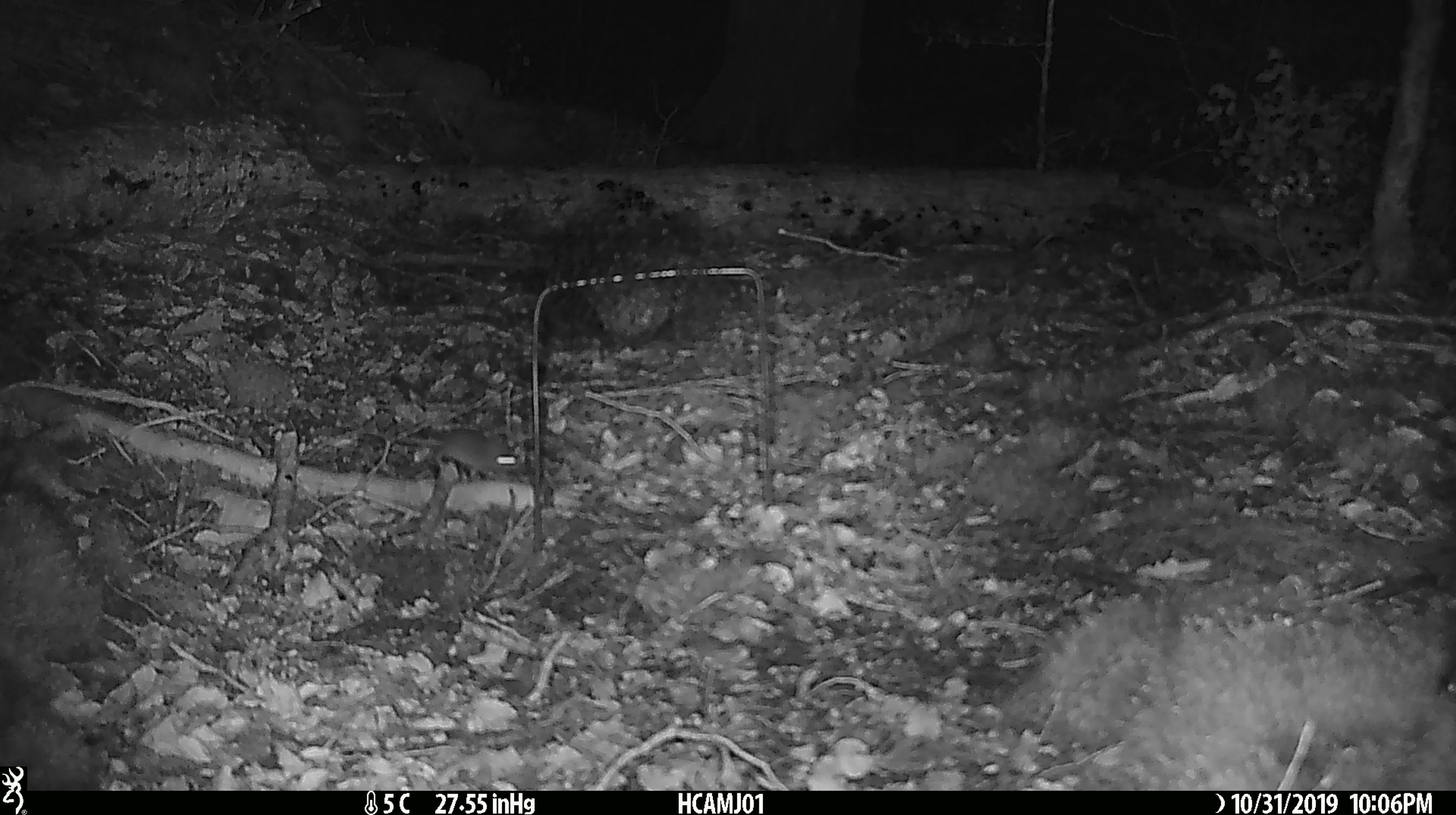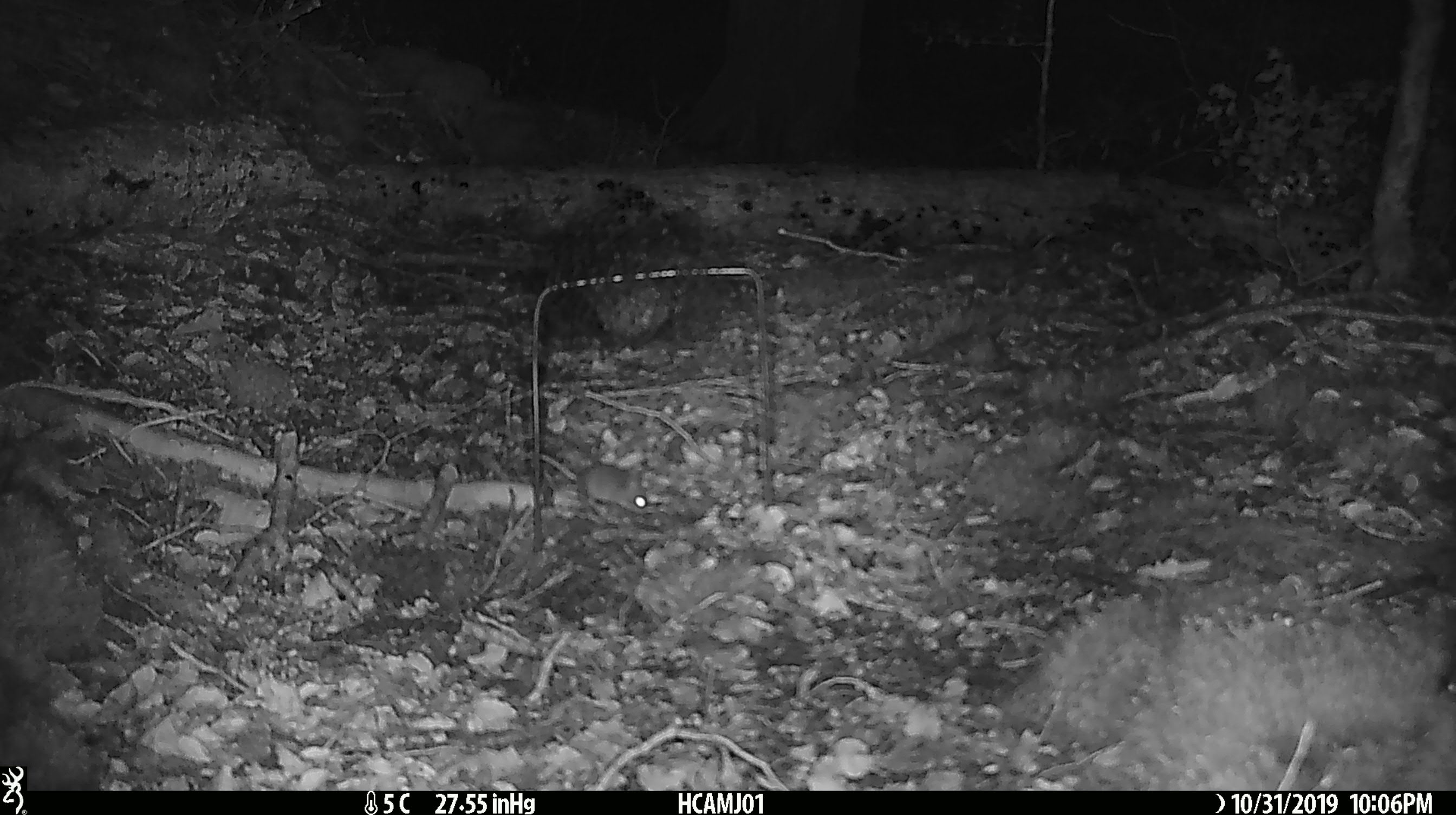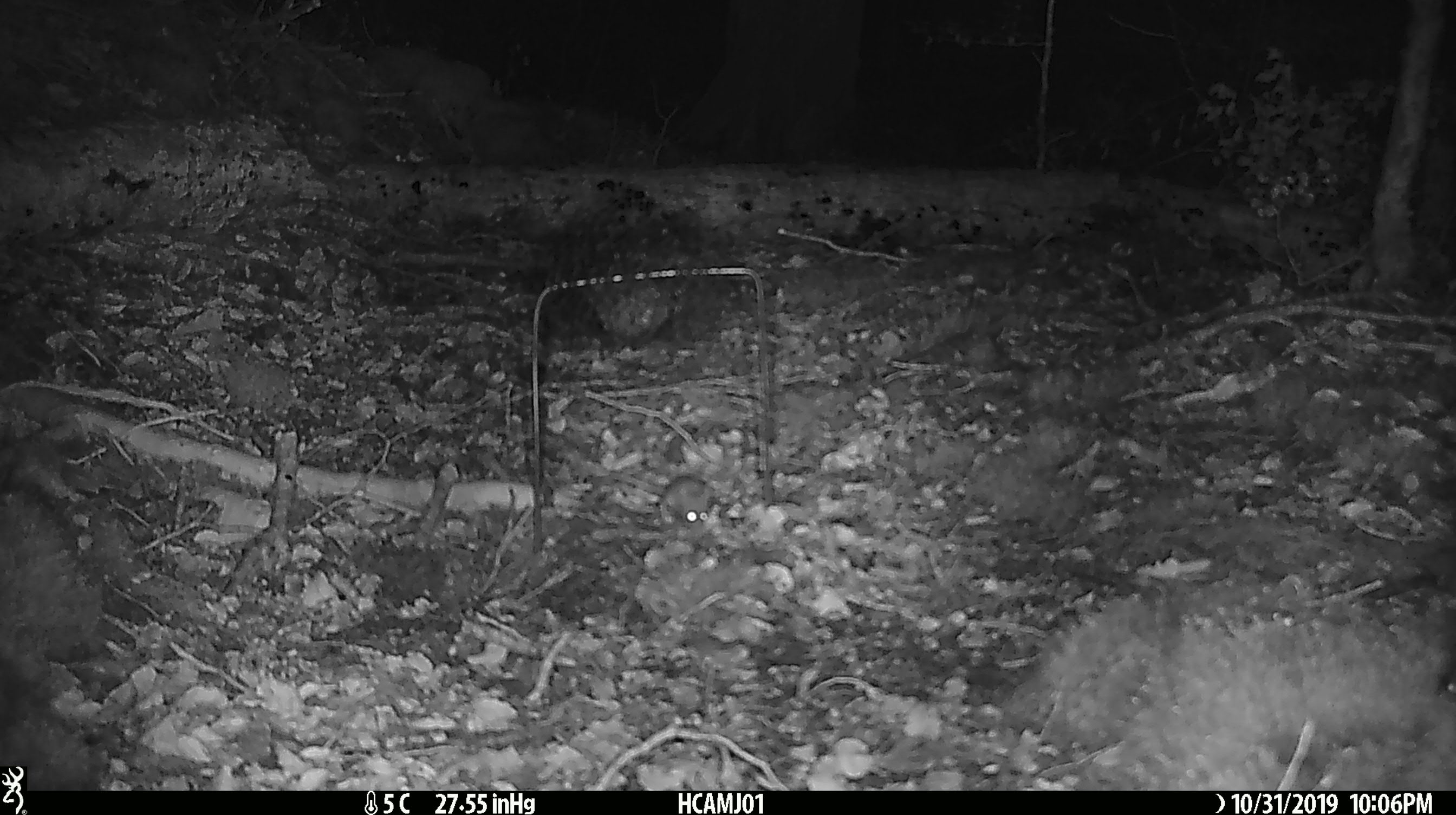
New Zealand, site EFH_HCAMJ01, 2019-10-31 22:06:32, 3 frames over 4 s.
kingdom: Animalia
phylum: Chordata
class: Mammalia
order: Rodentia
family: Muridae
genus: Mus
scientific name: Mus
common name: mouse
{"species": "mouse (Mus)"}